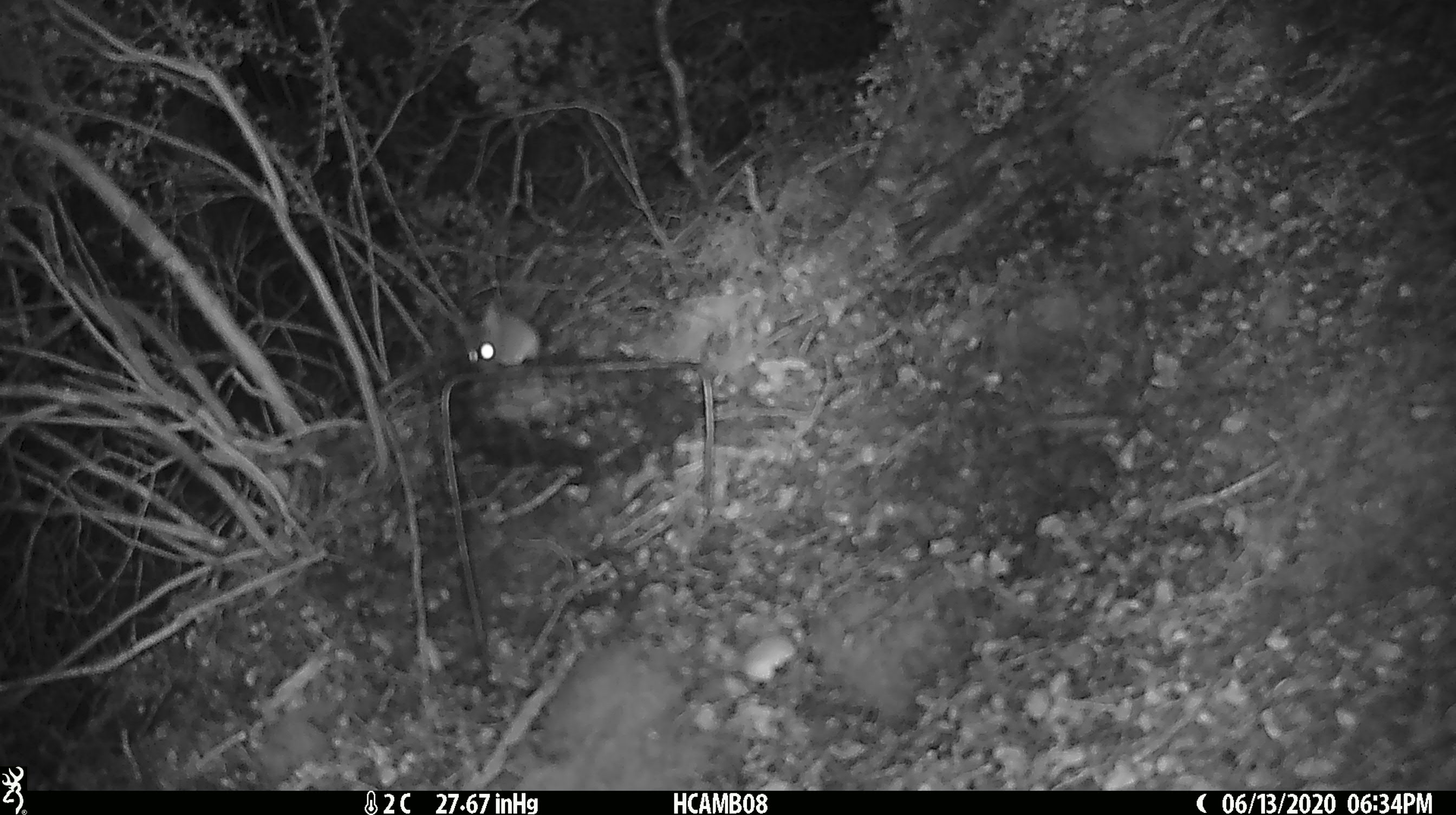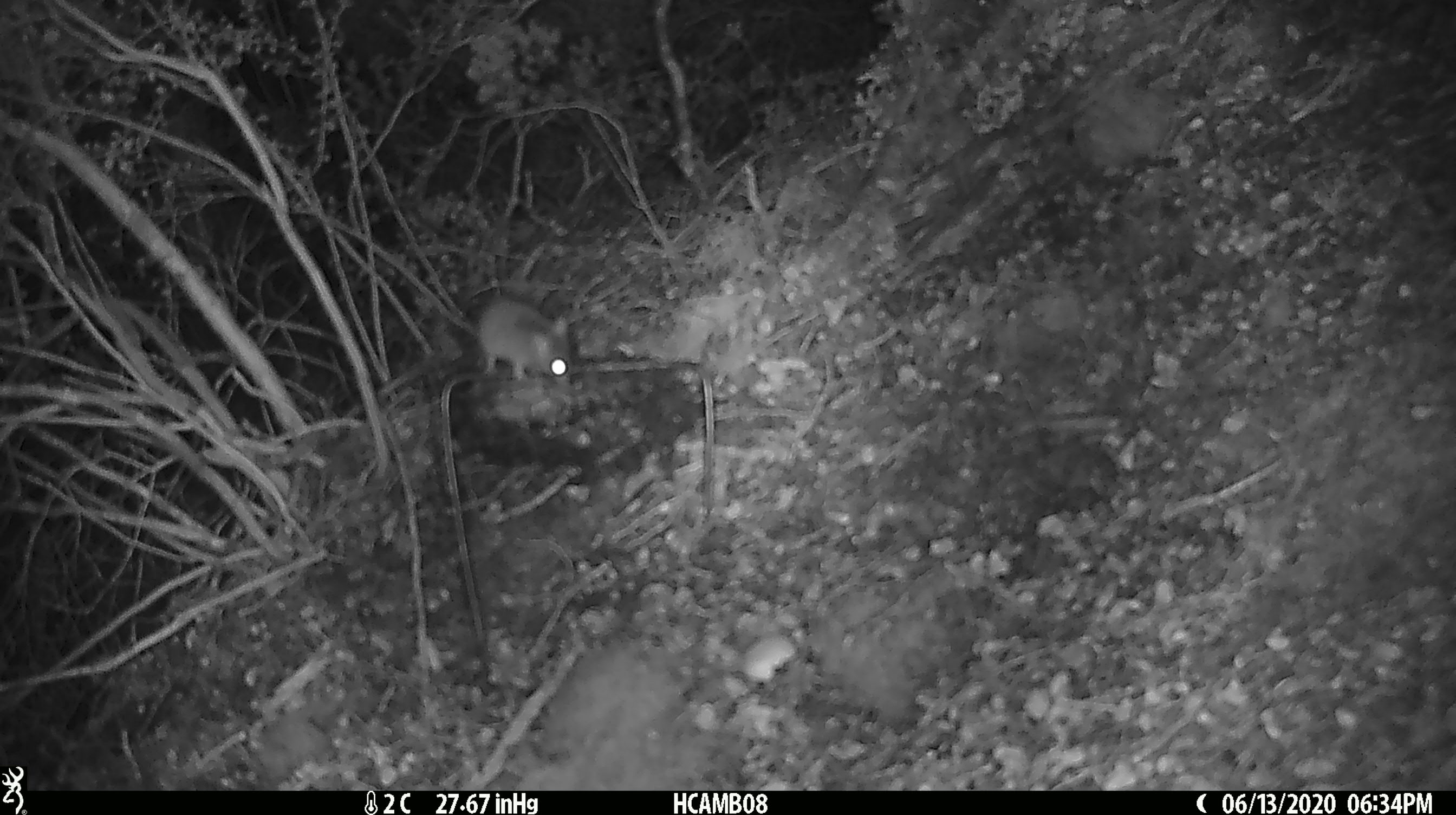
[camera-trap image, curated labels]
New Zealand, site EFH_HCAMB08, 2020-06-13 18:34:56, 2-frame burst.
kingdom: Animalia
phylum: Chordata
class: Mammalia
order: Rodentia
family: Muridae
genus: Mus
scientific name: Mus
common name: mouse